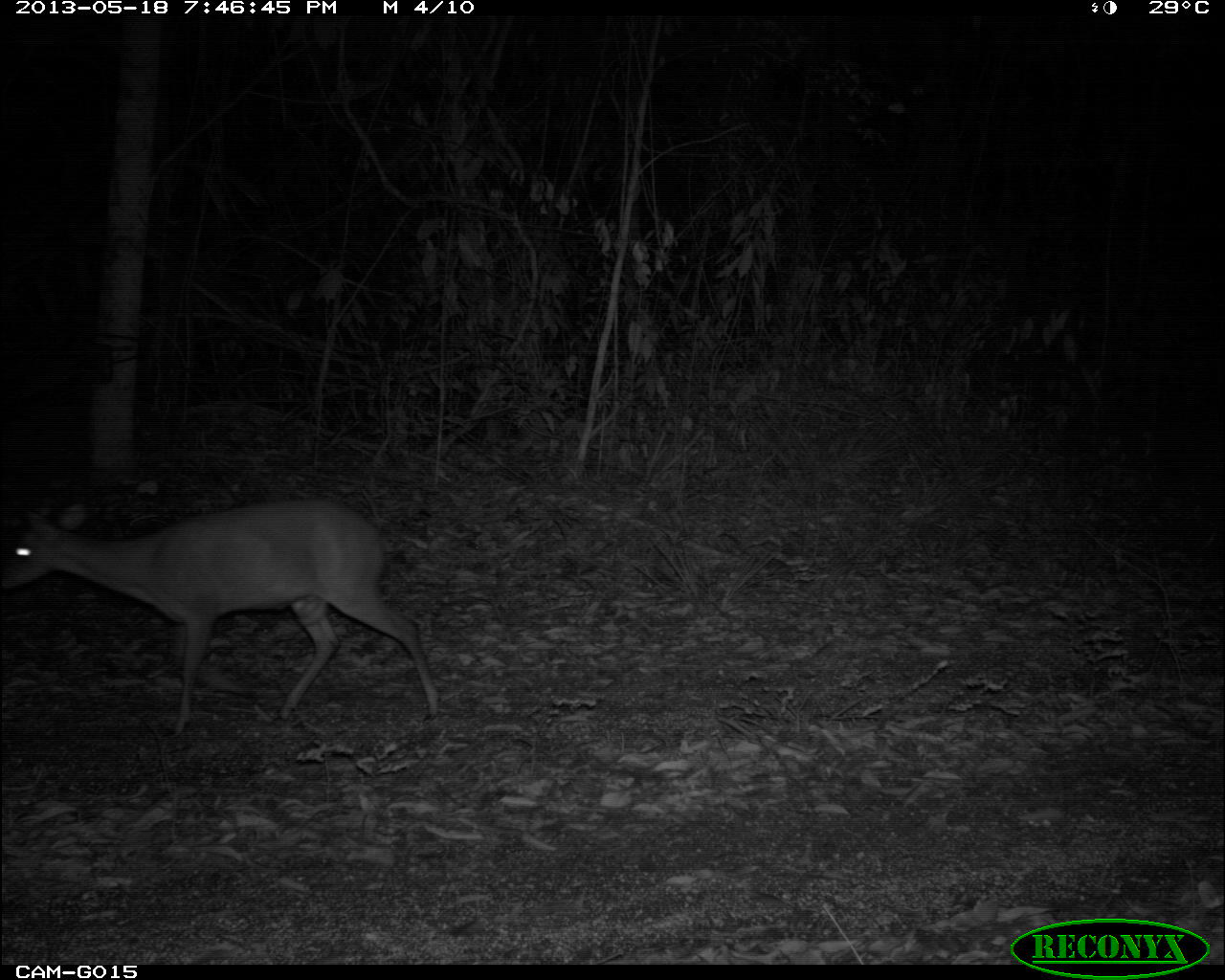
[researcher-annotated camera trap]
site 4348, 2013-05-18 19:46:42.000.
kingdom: Animalia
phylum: Chordata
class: Mammalia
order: Artiodactyla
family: Cervidae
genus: Mazama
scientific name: Mazama temama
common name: central american red brocket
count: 1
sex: male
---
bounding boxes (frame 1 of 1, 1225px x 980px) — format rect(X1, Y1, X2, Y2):
mazama temama: rect(0, 496, 441, 738)